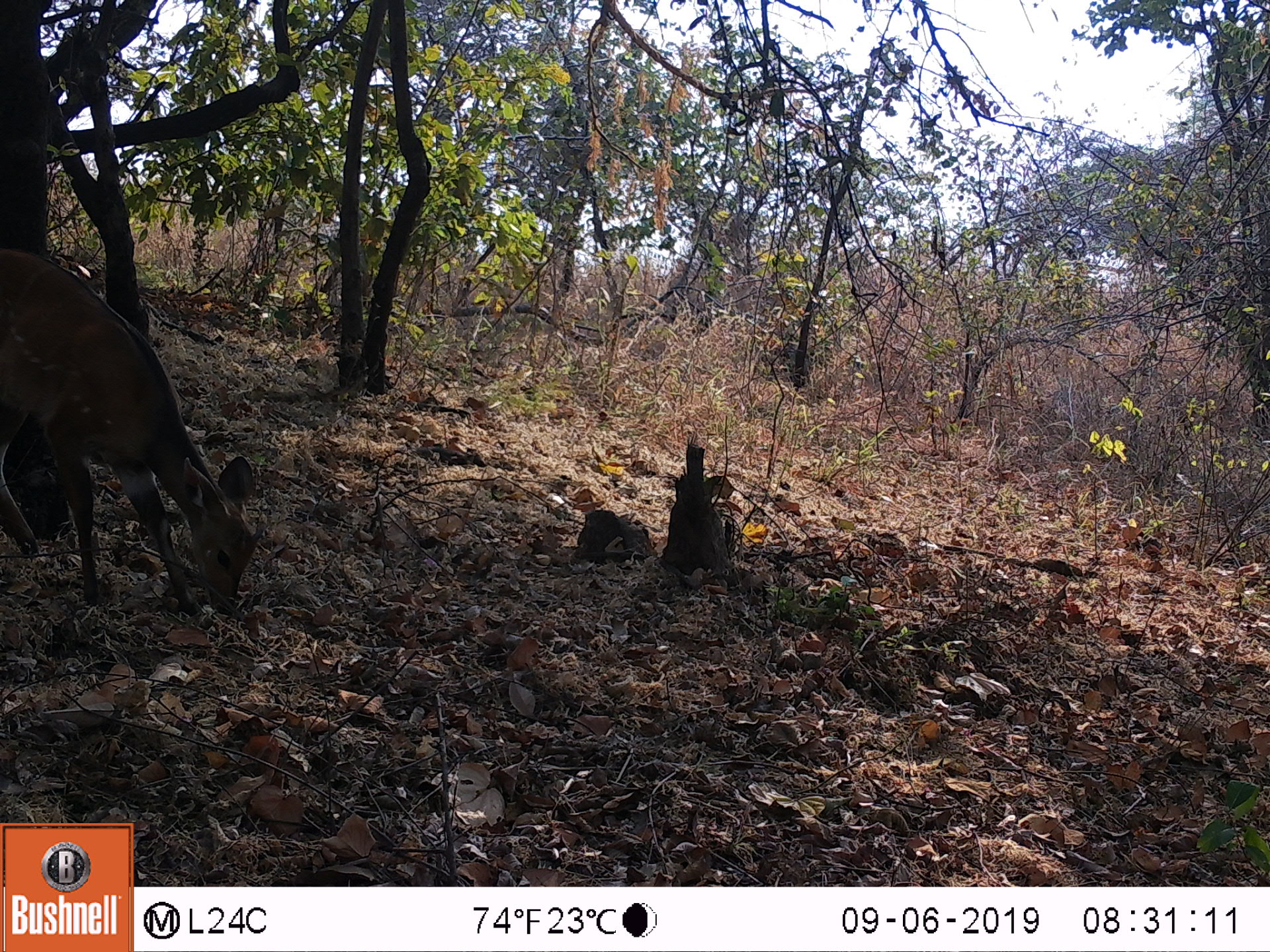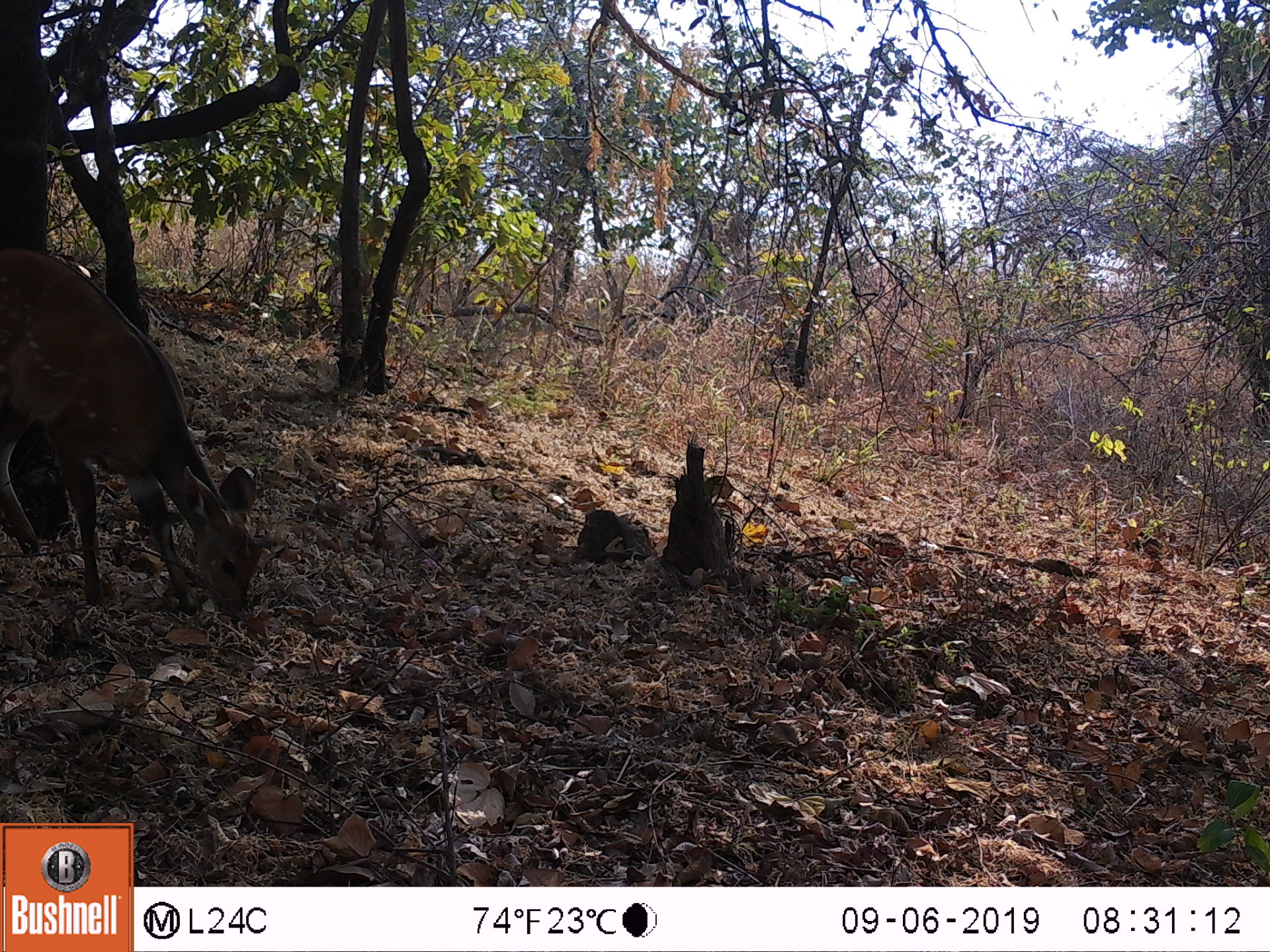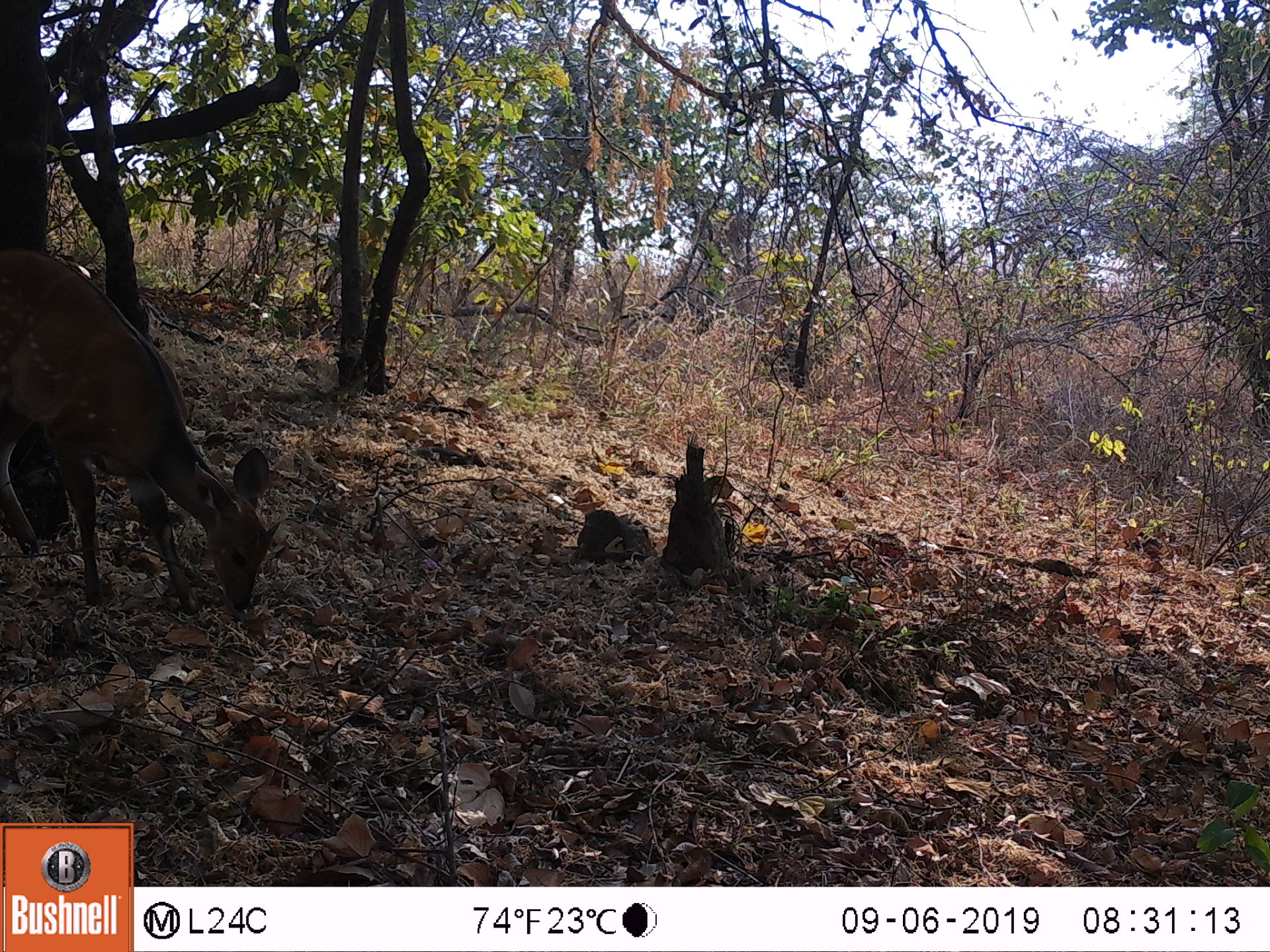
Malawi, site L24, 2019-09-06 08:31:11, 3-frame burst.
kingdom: Animalia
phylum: Chordata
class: Mammalia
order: Artiodactyla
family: Bovidae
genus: Tragelaphus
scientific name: Tragelaphus sylvaticus sylvaticus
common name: cape bushbuck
Cape bushbuck (Tragelaphus sylvaticus sylvaticus), count 1.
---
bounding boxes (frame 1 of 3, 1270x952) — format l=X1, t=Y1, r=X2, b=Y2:
cape bushbuck: l=2, t=235, r=267, b=627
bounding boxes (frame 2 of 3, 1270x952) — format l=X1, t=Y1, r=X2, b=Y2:
cape bushbuck: l=0, t=244, r=273, b=630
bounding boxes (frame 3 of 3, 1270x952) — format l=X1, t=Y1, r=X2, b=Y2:
cape bushbuck: l=8, t=241, r=278, b=634